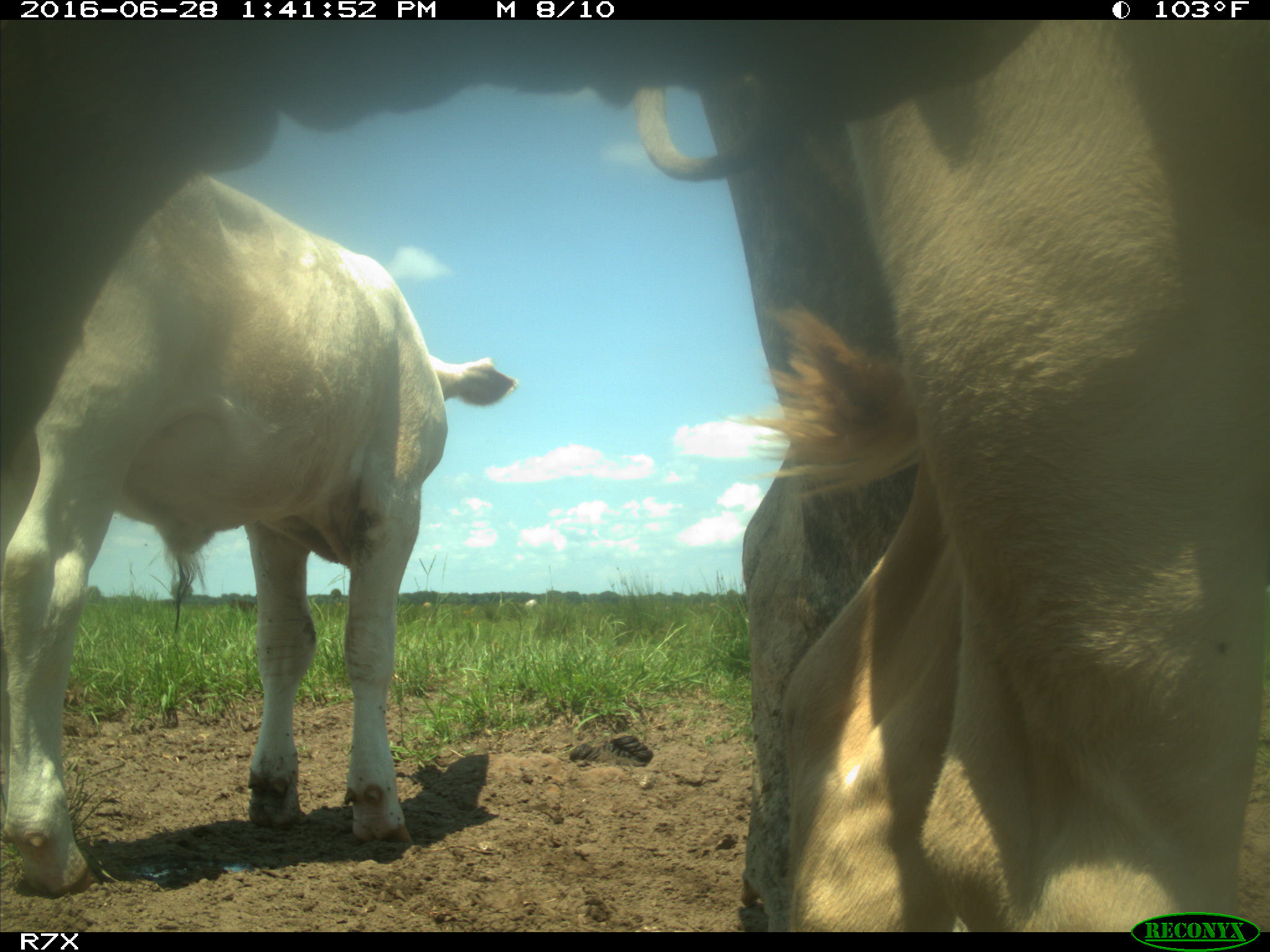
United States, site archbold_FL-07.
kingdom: Animalia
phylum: Chordata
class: Mammalia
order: Artiodactyla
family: Bovidae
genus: Bos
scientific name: Bos taurus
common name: domestic cow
Bos taurus (domestic cow).